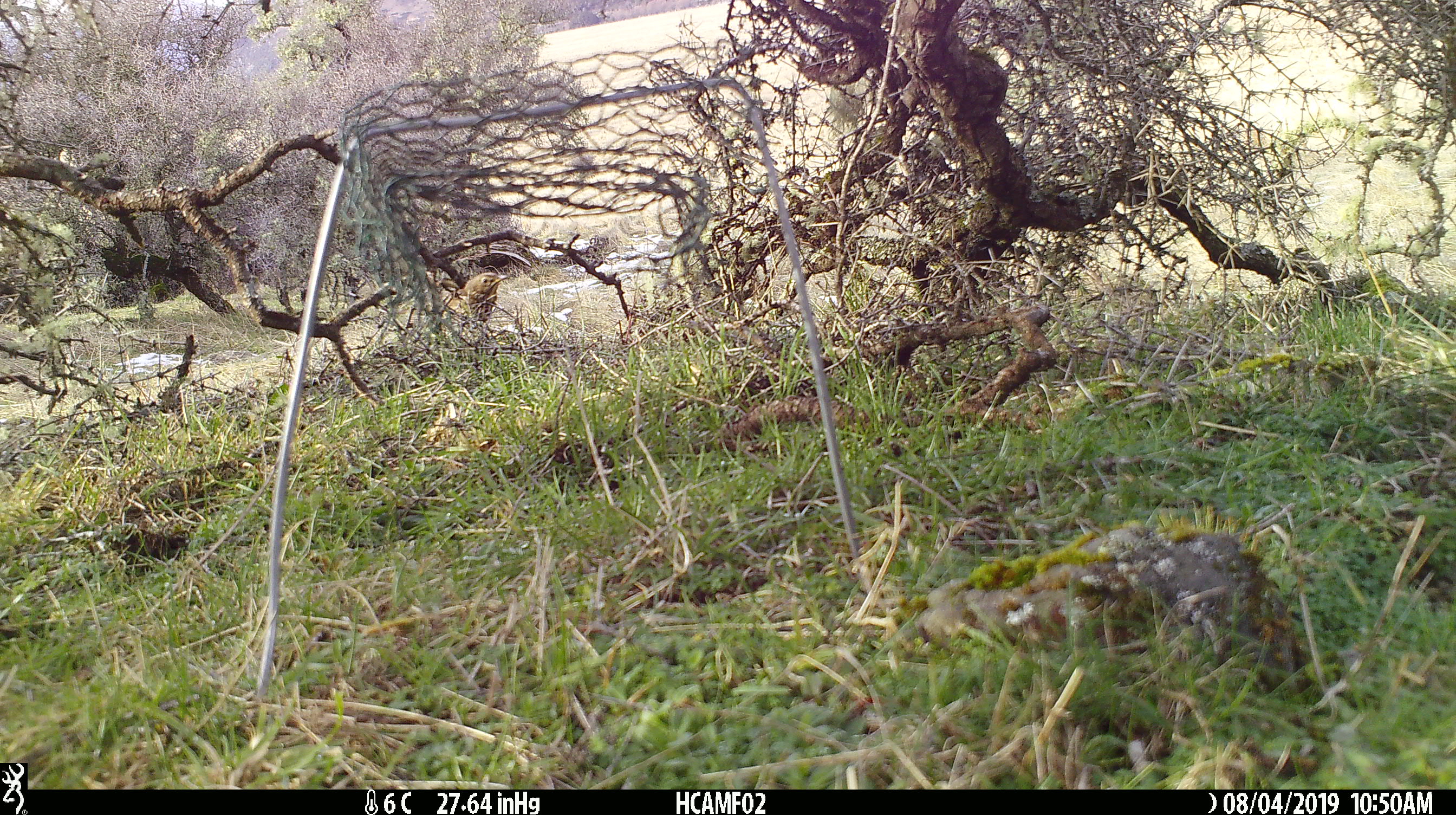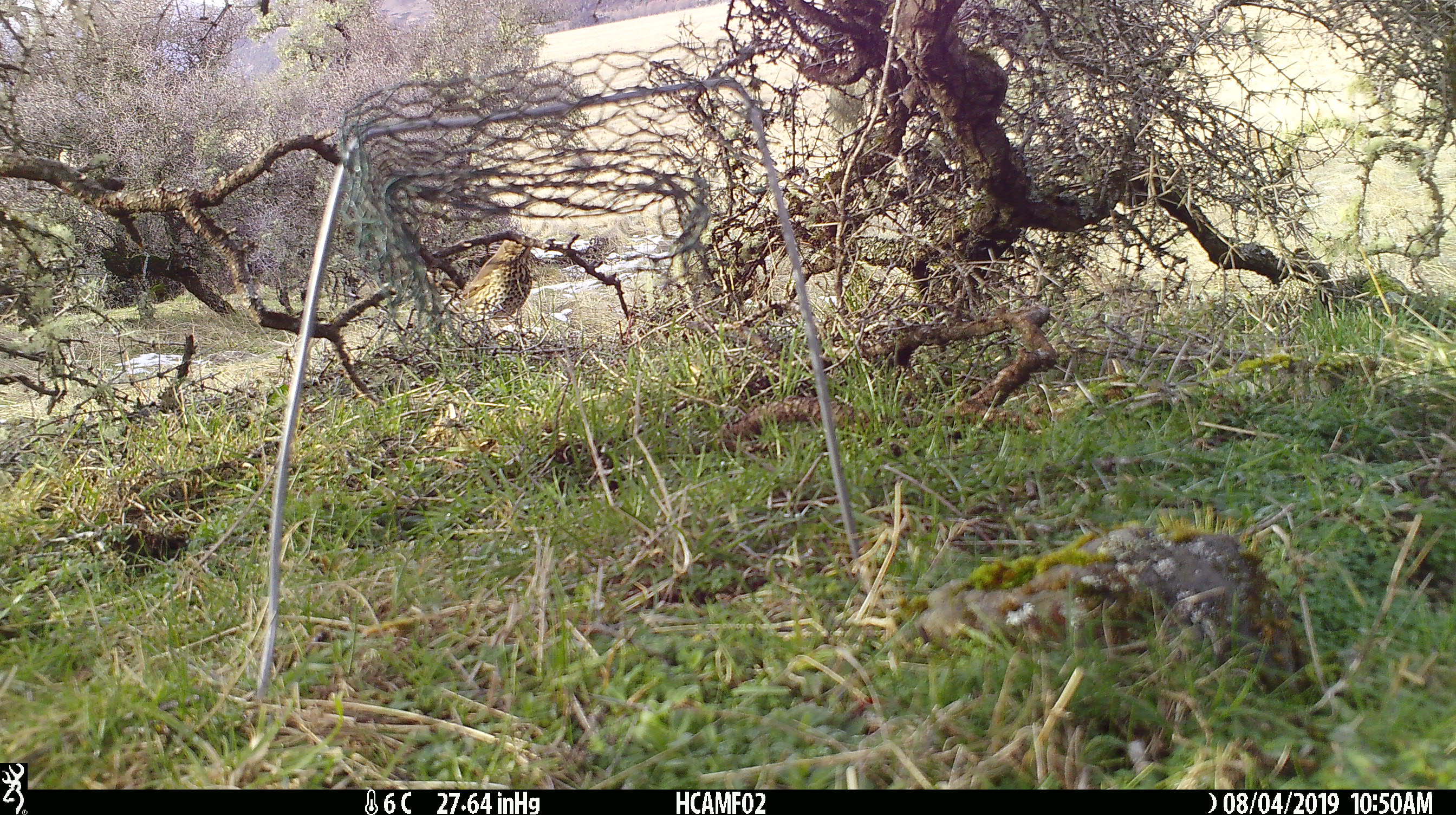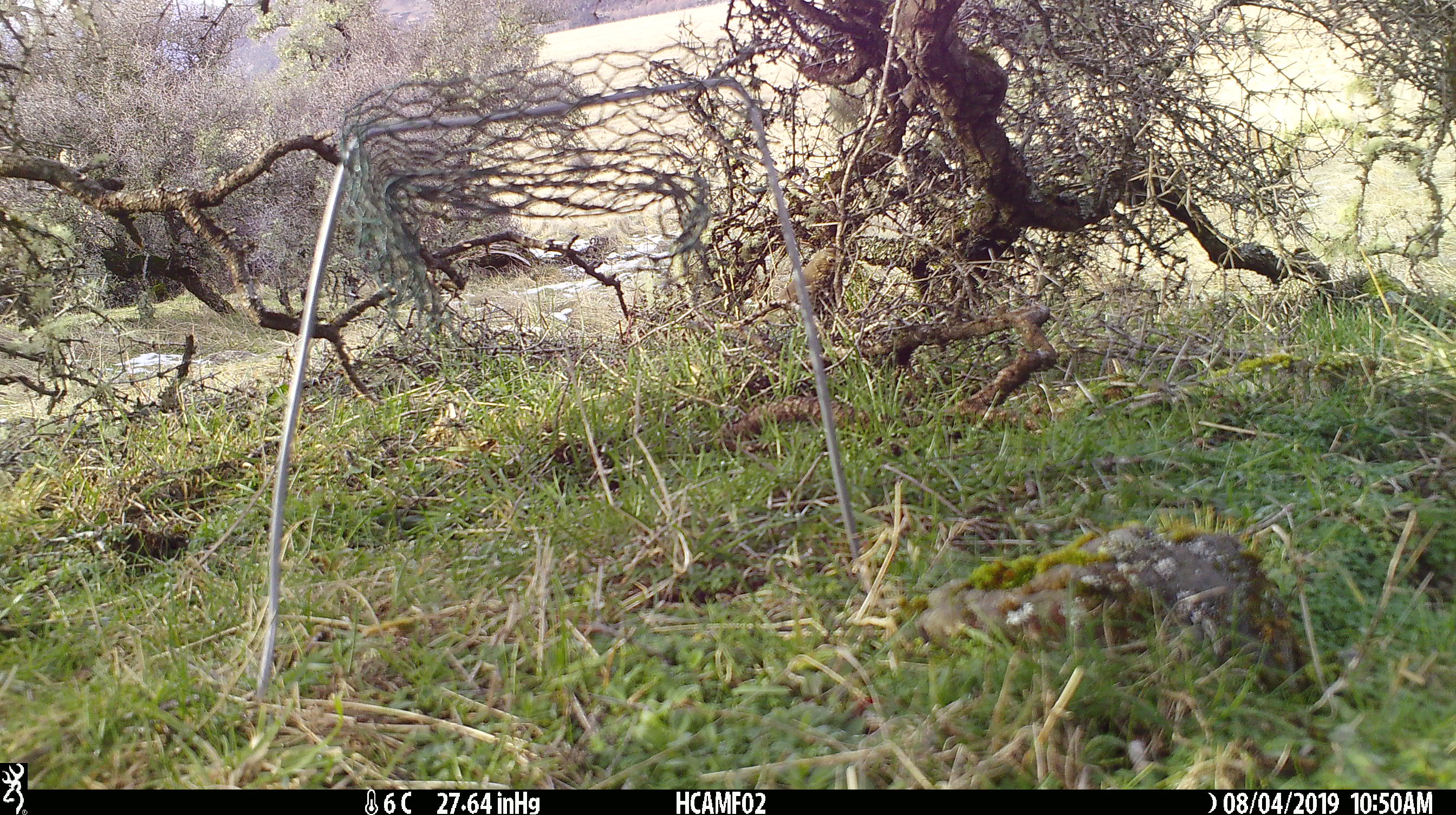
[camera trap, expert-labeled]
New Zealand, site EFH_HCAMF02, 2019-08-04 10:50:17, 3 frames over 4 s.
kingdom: Animalia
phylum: Chordata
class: Aves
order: Passeriformes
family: Turdidae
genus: Turdus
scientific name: Turdus philomelos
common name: song thrush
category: thrush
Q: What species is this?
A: Thrush (song thrush) (Turdus philomelos).